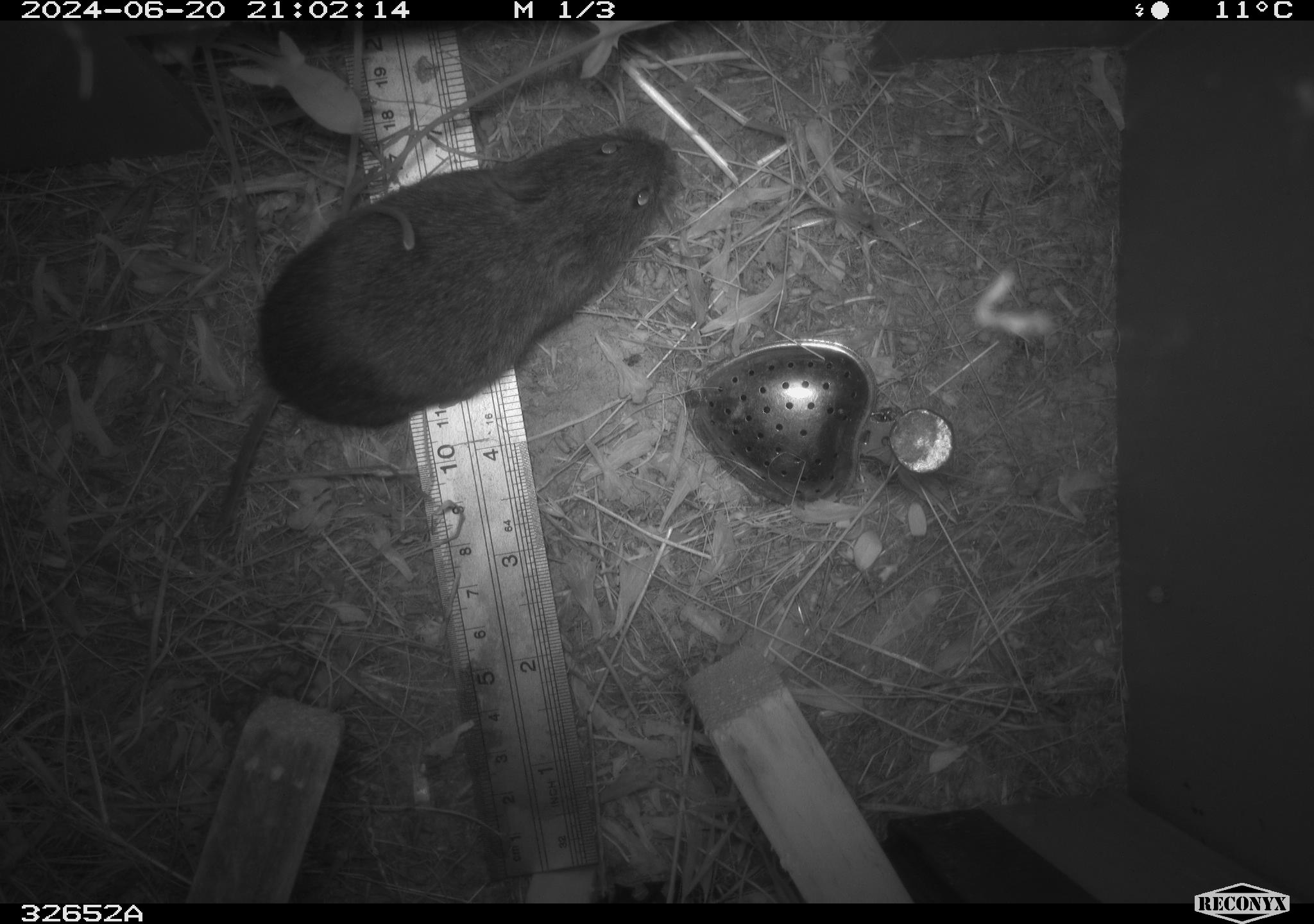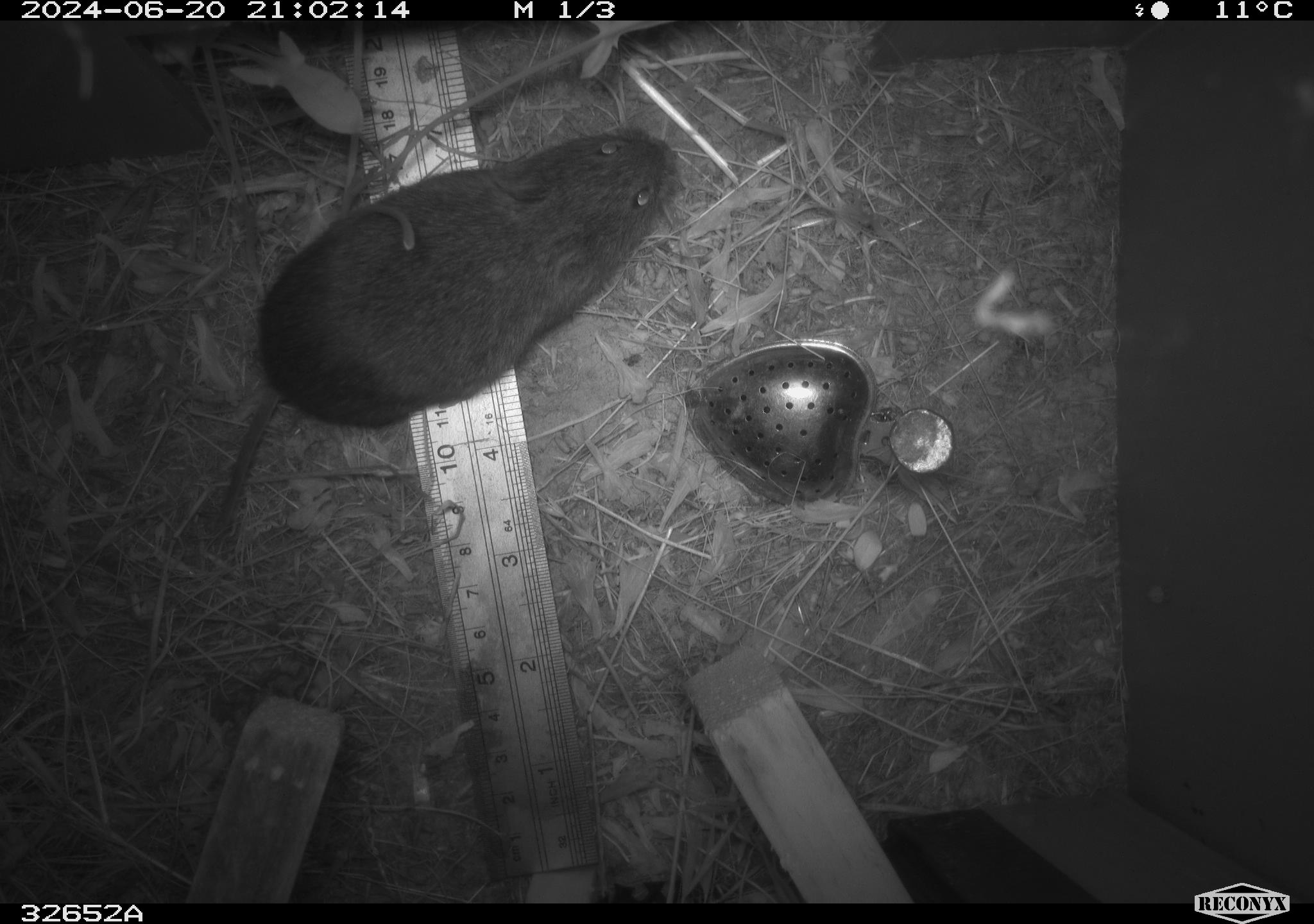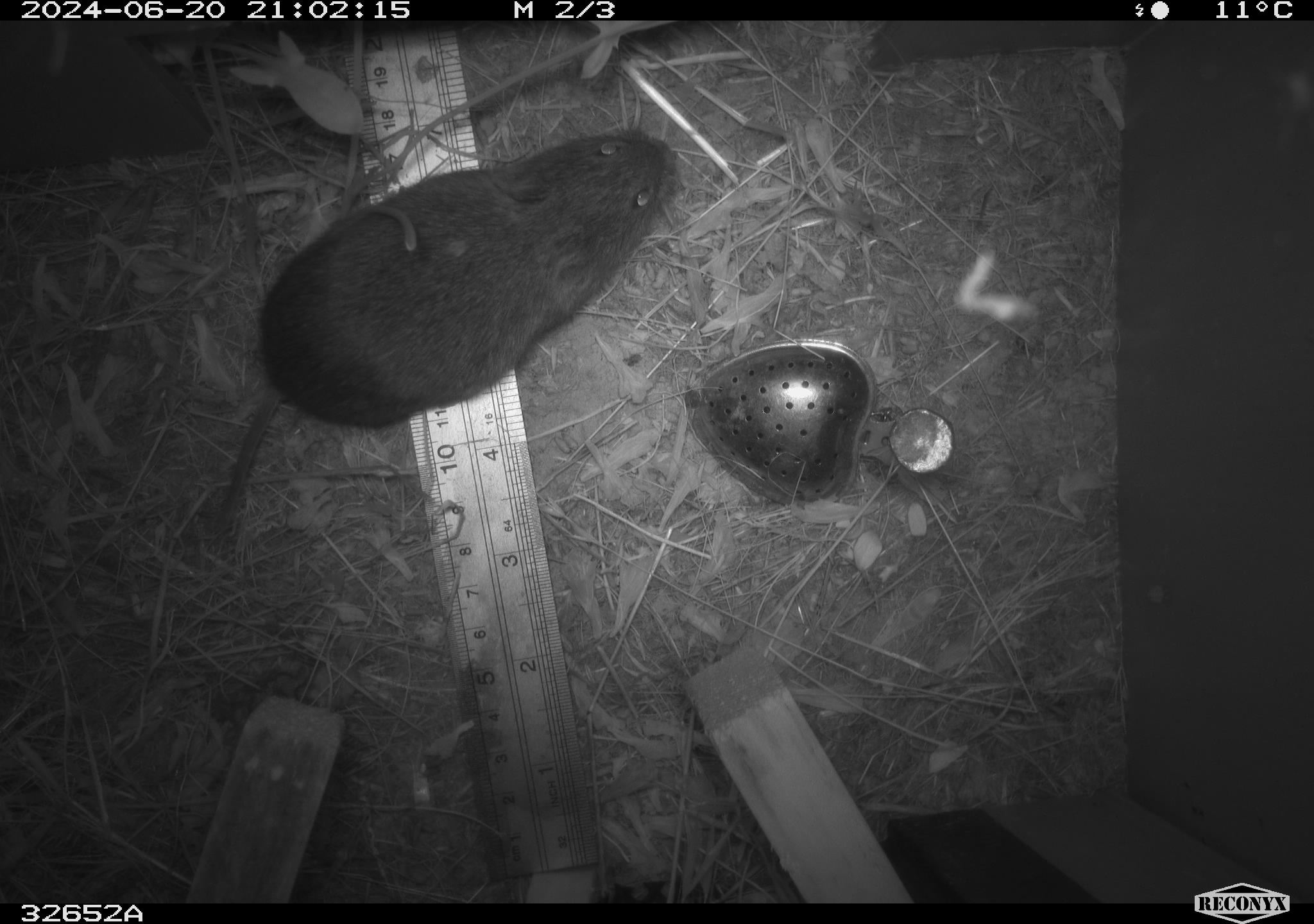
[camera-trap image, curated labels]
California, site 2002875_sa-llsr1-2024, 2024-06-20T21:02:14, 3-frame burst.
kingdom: Animalia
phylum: Chordata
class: Mammalia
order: Rodentia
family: Cricetidae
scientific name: Arvicolinae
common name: voles, lemmings, and muskrats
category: arvicolinae subfamily